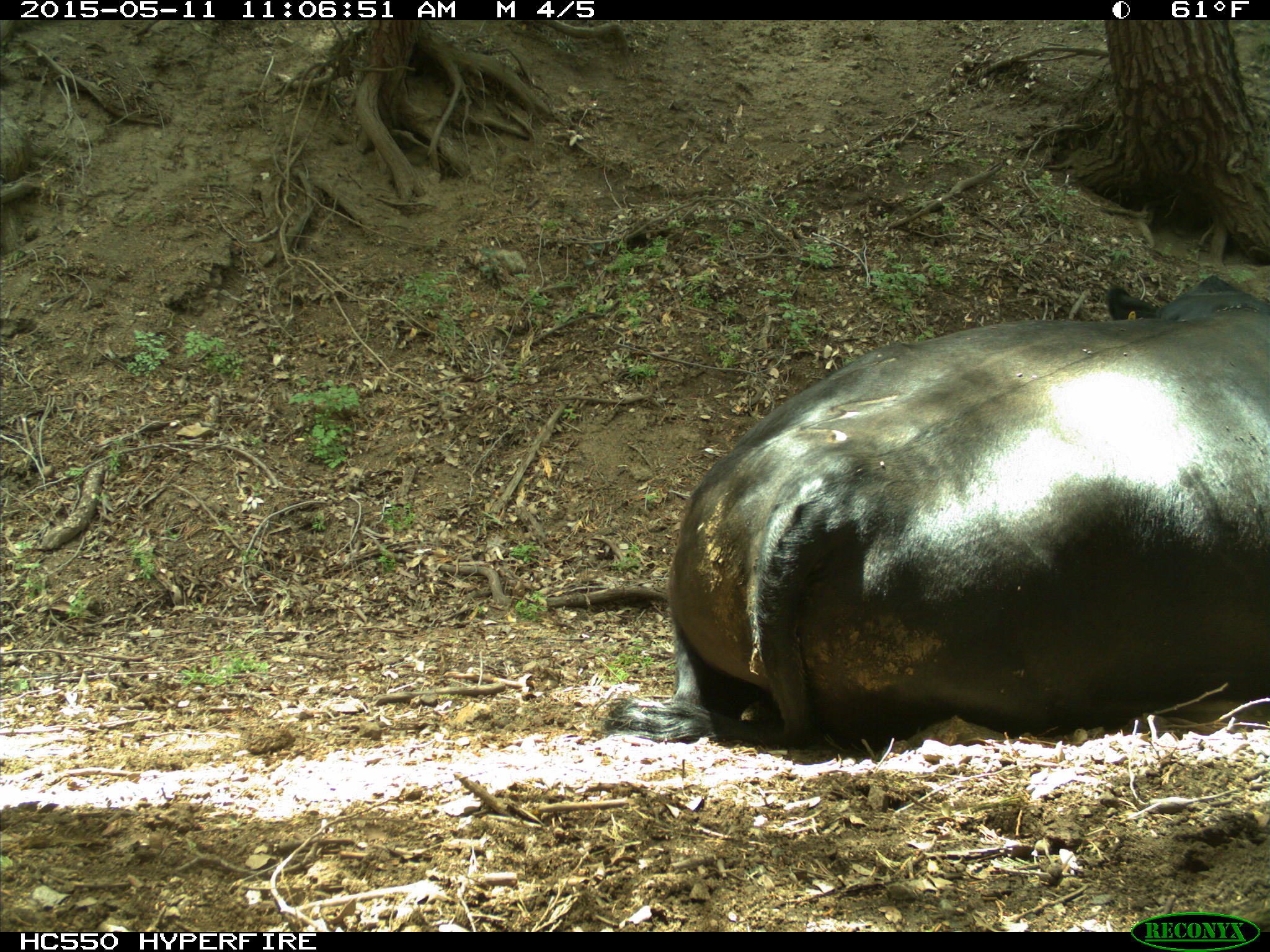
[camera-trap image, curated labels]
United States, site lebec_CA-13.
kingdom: Animalia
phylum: Chordata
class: Mammalia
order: Artiodactyla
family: Bovidae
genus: Bos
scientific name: Bos taurus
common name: domestic cow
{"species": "Bos taurus (domestic cow)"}